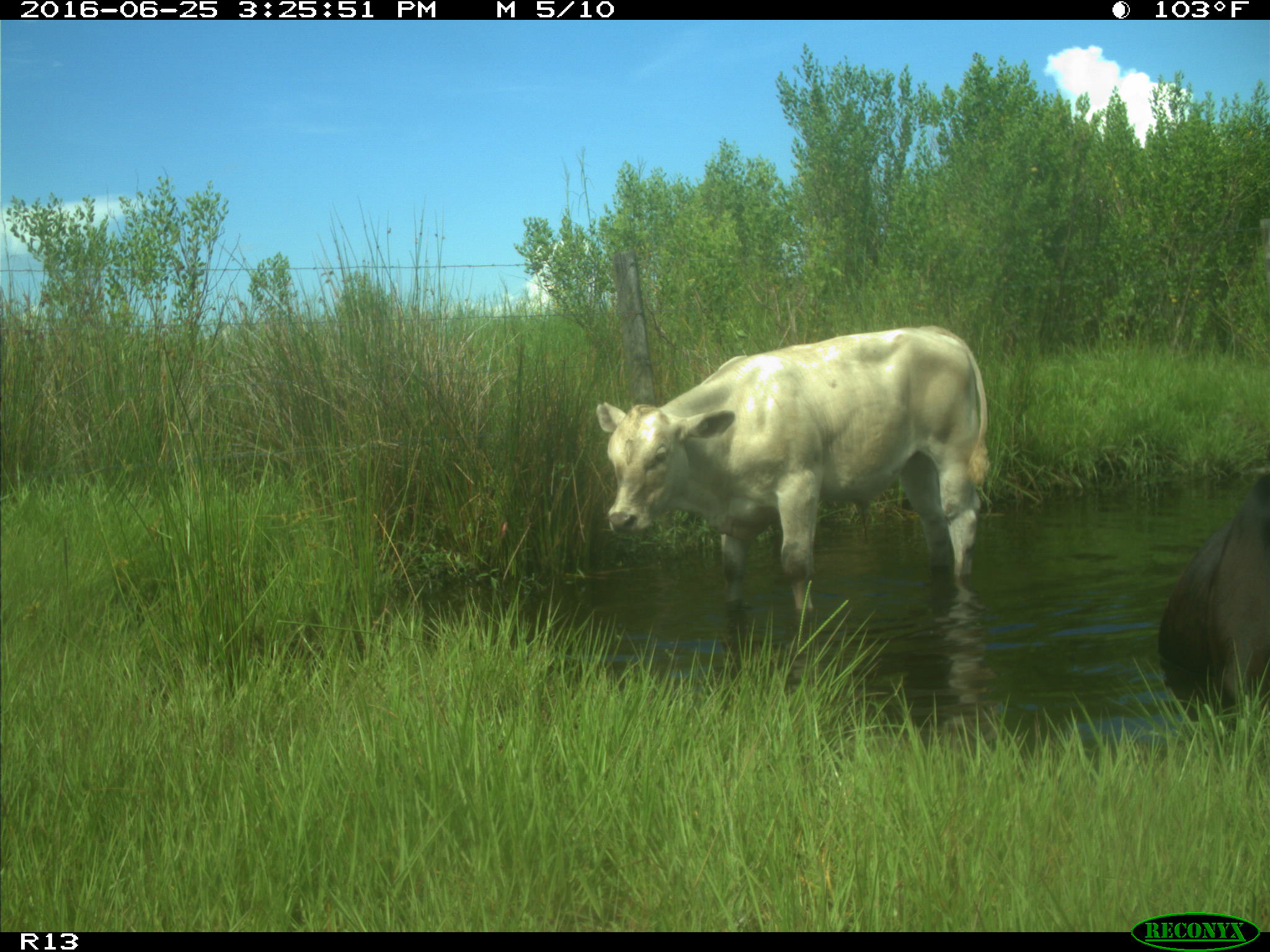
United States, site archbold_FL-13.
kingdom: Animalia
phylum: Chordata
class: Mammalia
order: Artiodactyla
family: Bovidae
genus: Bos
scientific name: Bos taurus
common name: domestic cow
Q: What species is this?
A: Bos taurus (domestic cow).